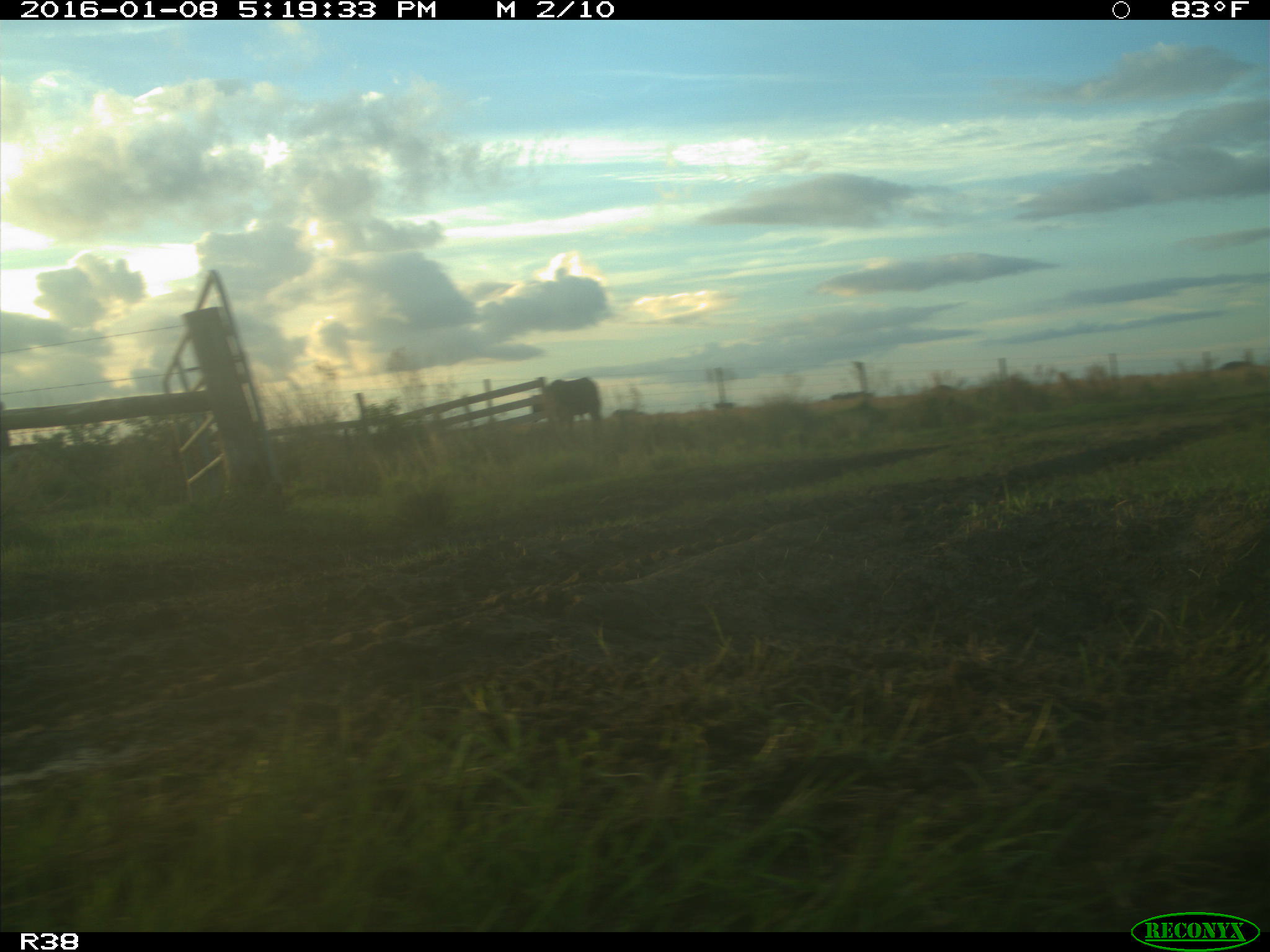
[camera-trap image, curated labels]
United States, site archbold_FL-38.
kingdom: Animalia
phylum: Chordata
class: Mammalia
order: Artiodactyla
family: Bovidae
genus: Bos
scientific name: Bos taurus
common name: domestic cow